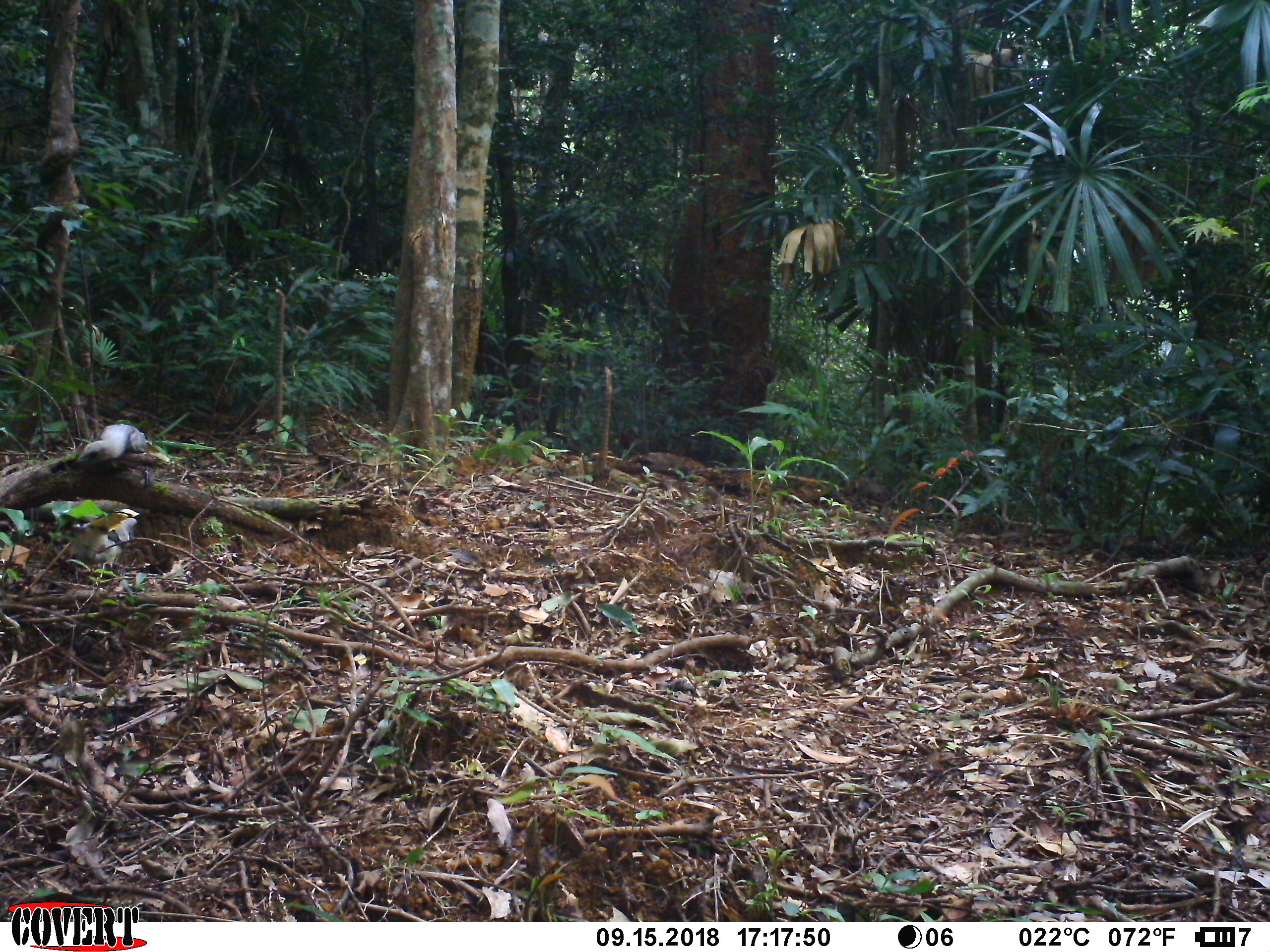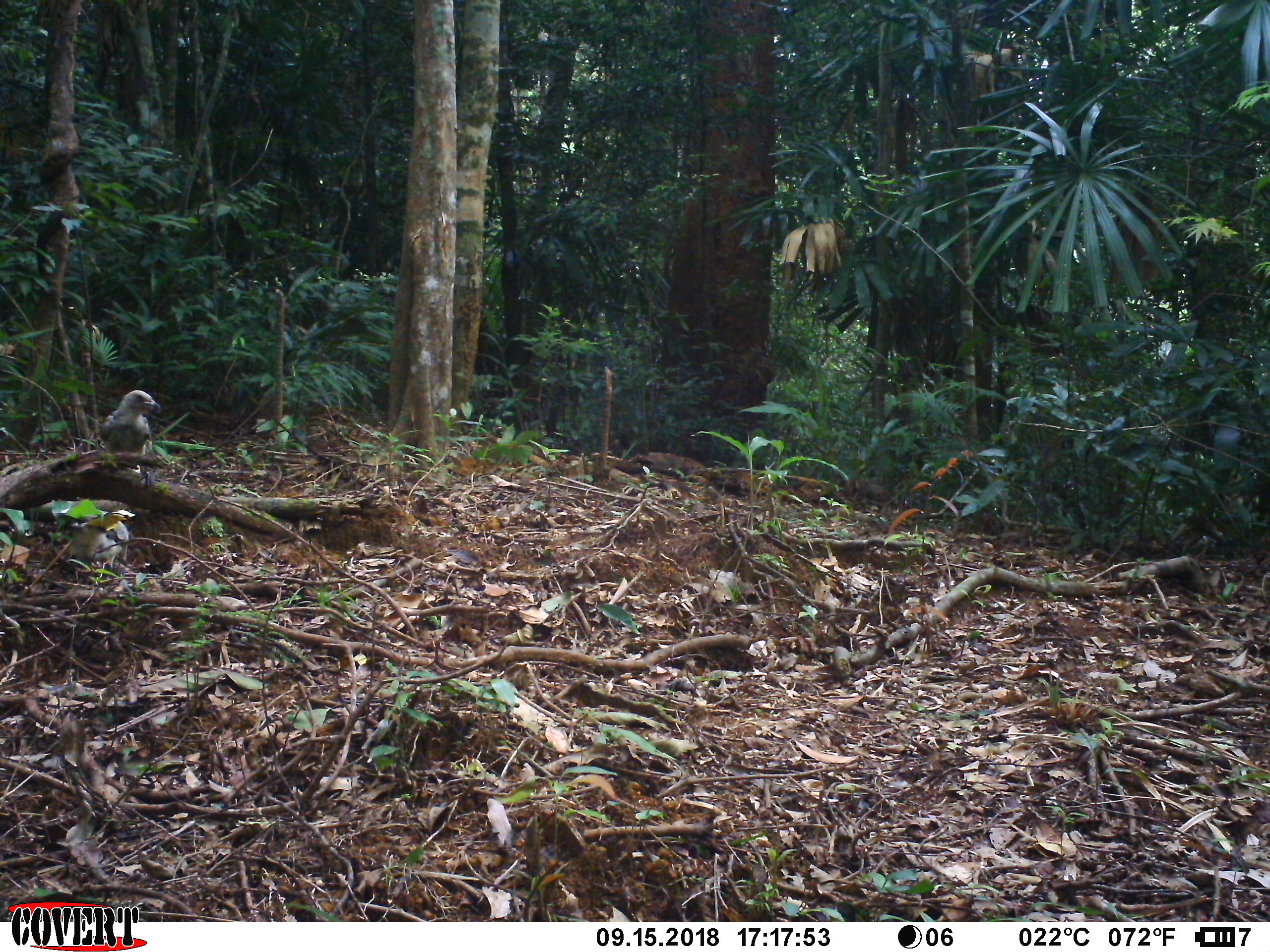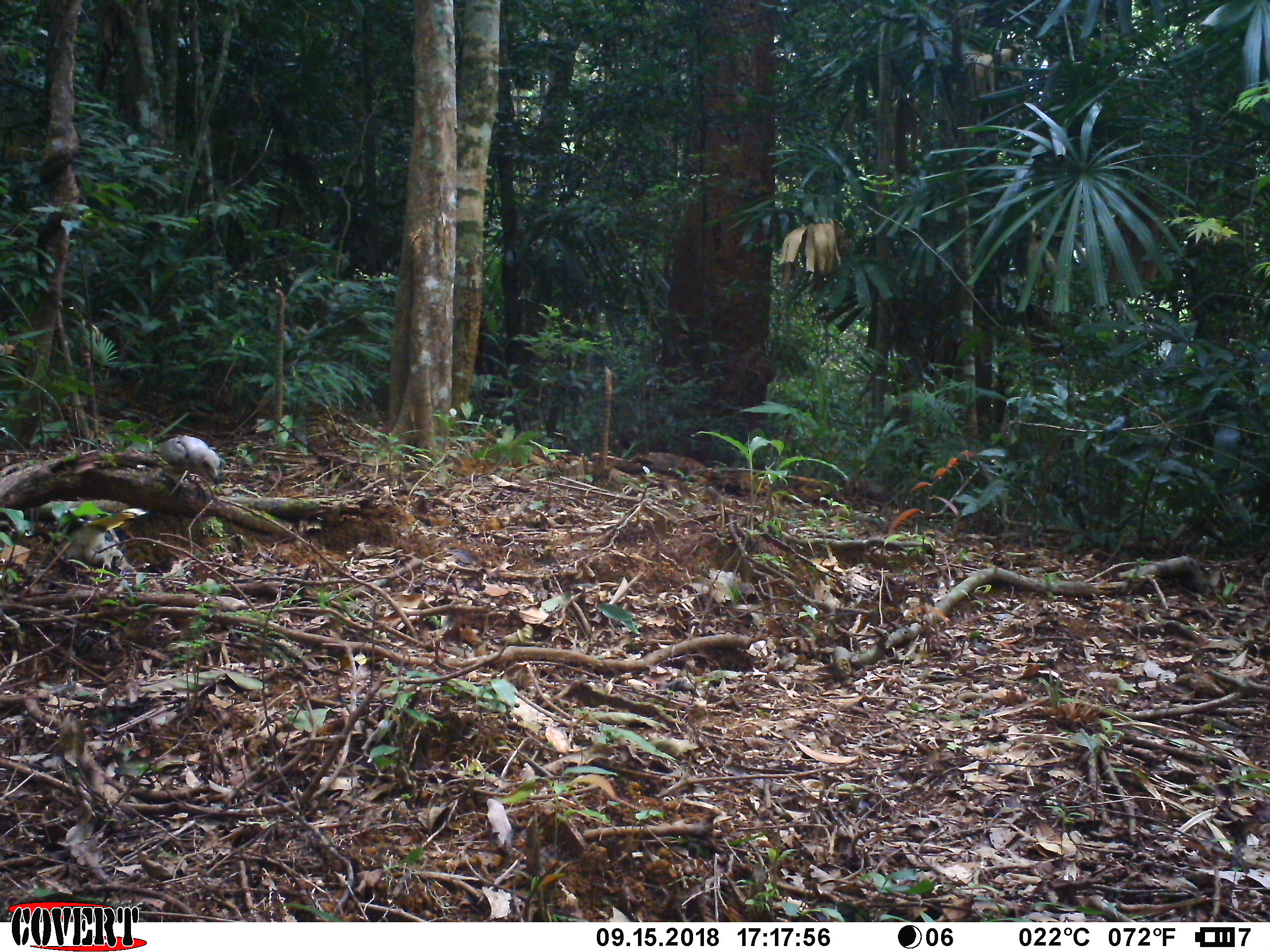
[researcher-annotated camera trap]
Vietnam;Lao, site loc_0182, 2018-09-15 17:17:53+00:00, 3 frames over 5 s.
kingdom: Animalia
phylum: Chordata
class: Aves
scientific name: Aves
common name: bird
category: unidentified bird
Unidentified bird (bird) (Aves). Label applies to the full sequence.